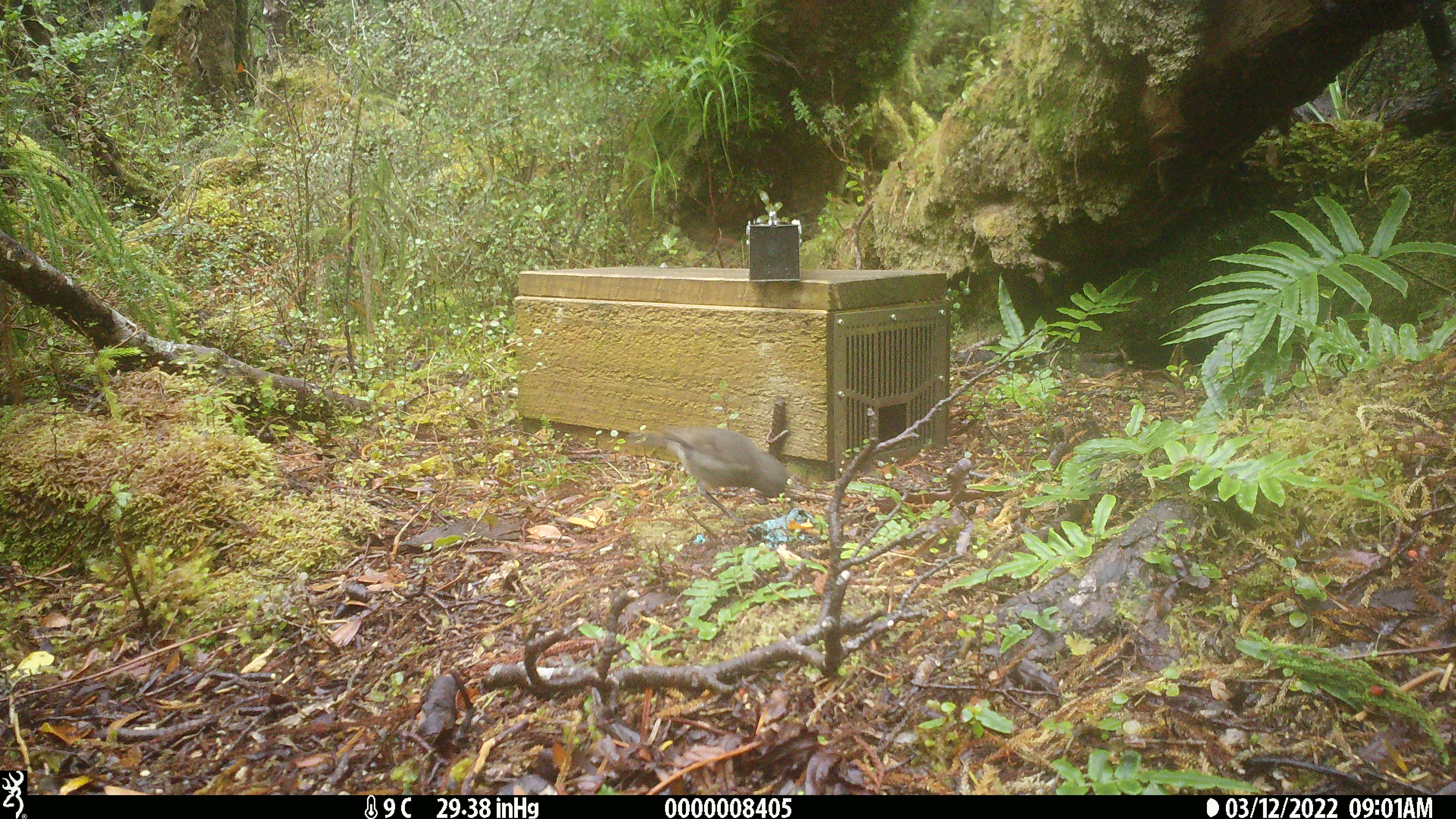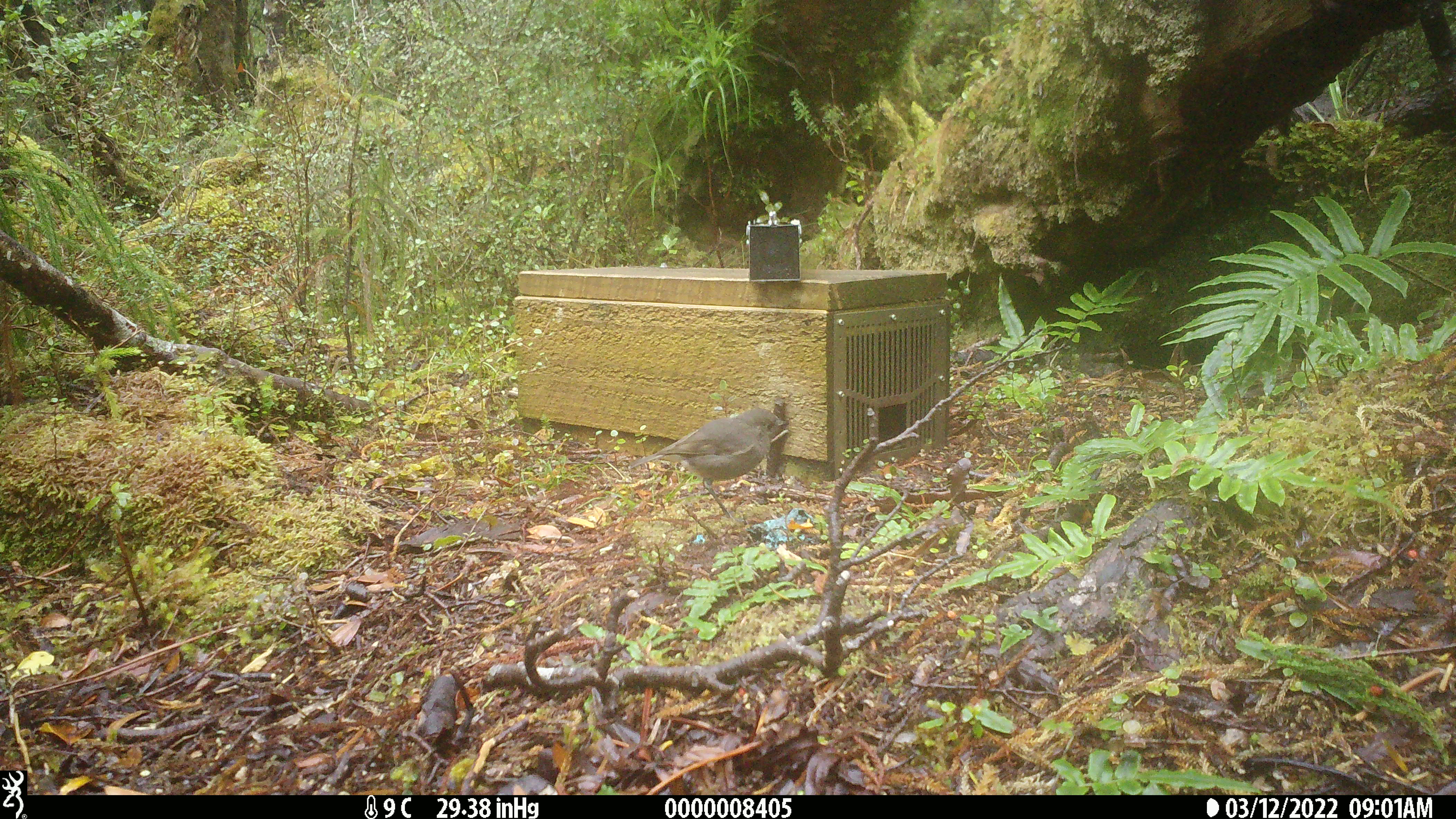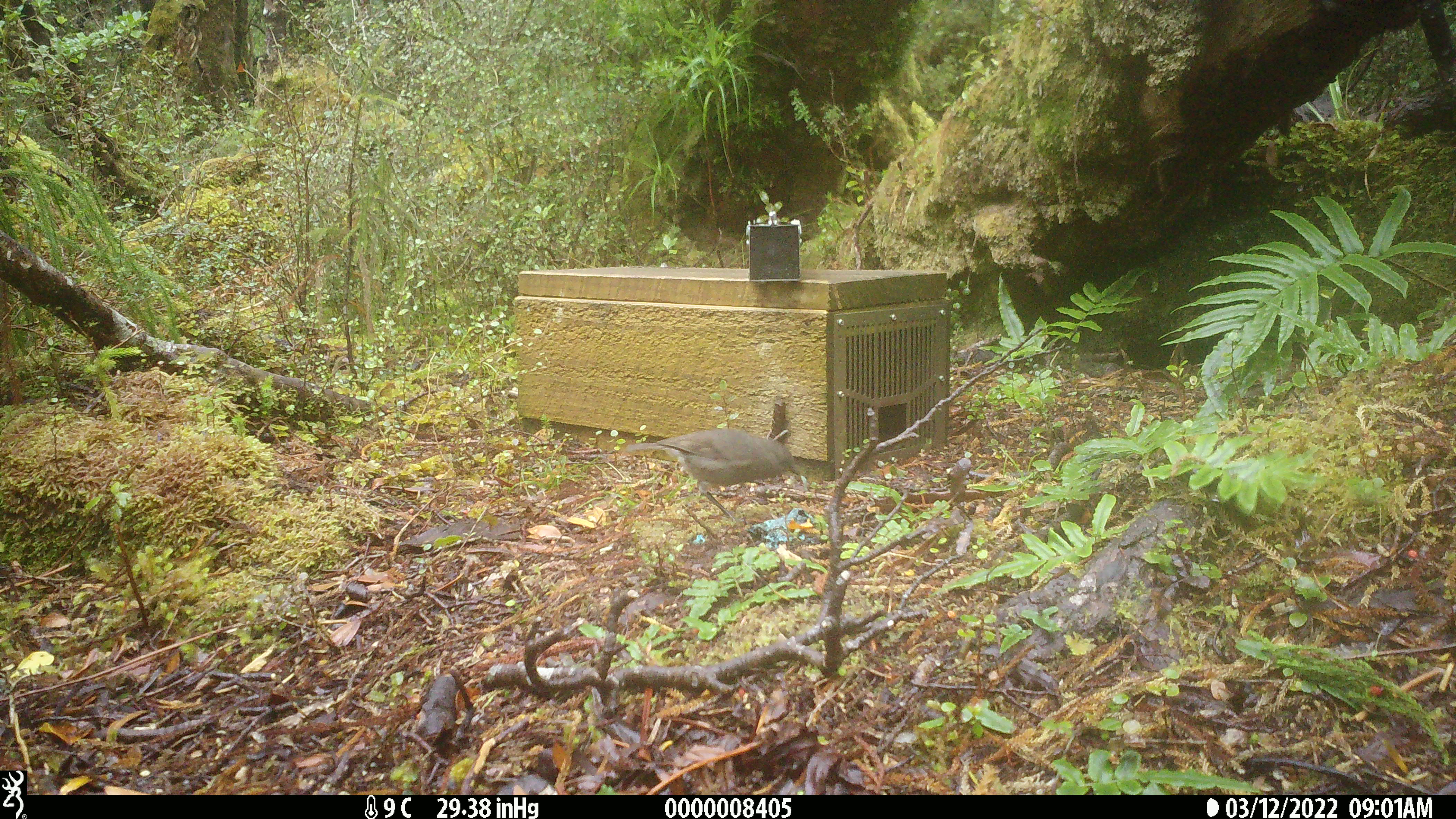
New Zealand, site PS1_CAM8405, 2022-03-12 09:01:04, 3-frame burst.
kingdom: Animalia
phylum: Chordata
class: Aves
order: Passeriformes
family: Petroicidae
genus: Petroica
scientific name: Petroica australis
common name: new zealand robin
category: robin